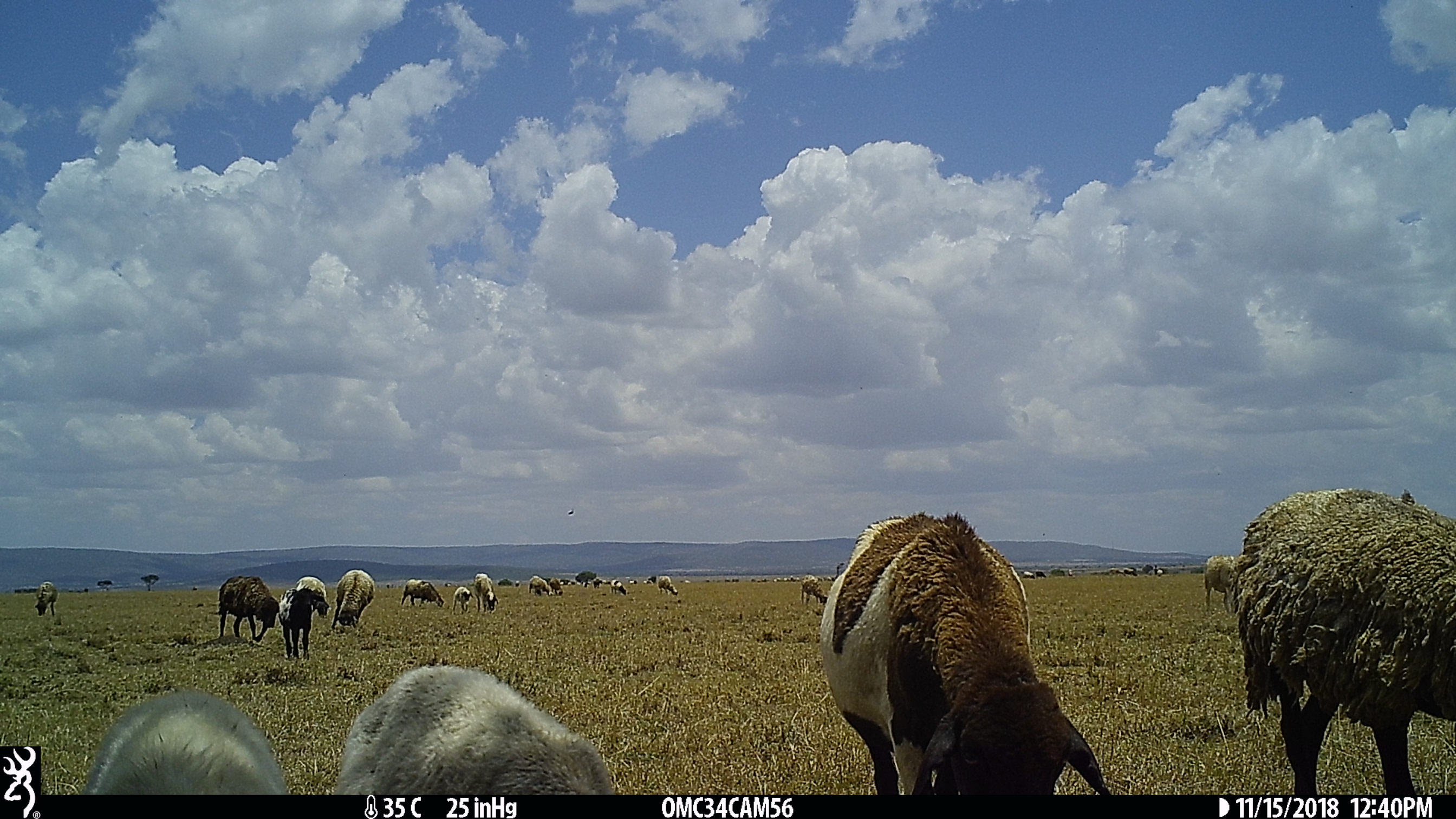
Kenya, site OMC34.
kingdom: Animalia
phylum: Chordata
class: Mammalia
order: Artiodactyla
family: Bovidae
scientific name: Bovidae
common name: sheep or goat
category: shoat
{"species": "shoat (sheep or goat) (Bovidae)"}